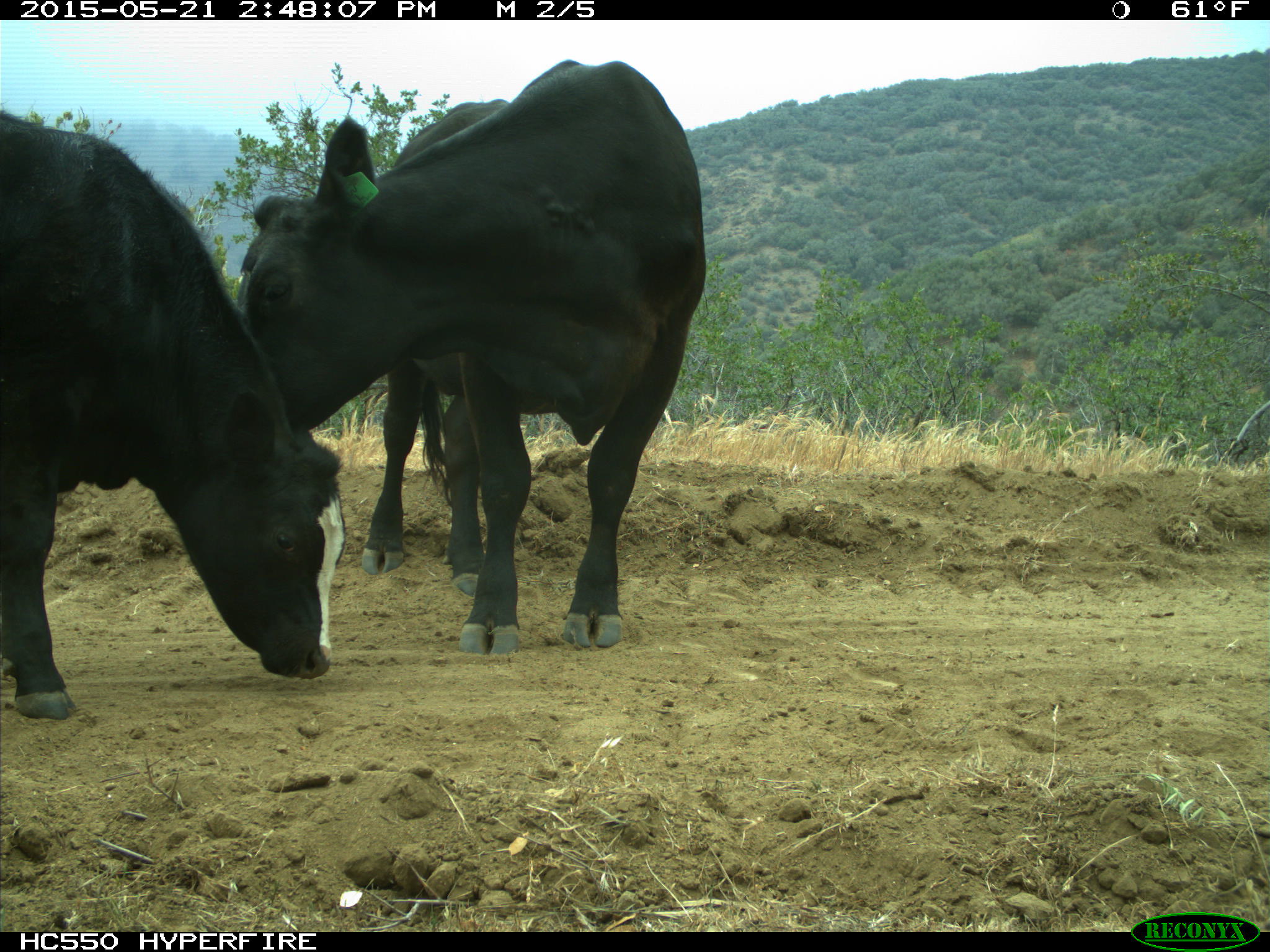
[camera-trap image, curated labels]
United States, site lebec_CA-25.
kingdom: Animalia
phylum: Chordata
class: Mammalia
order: Artiodactyla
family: Bovidae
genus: Bos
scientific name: Bos taurus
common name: domestic cow